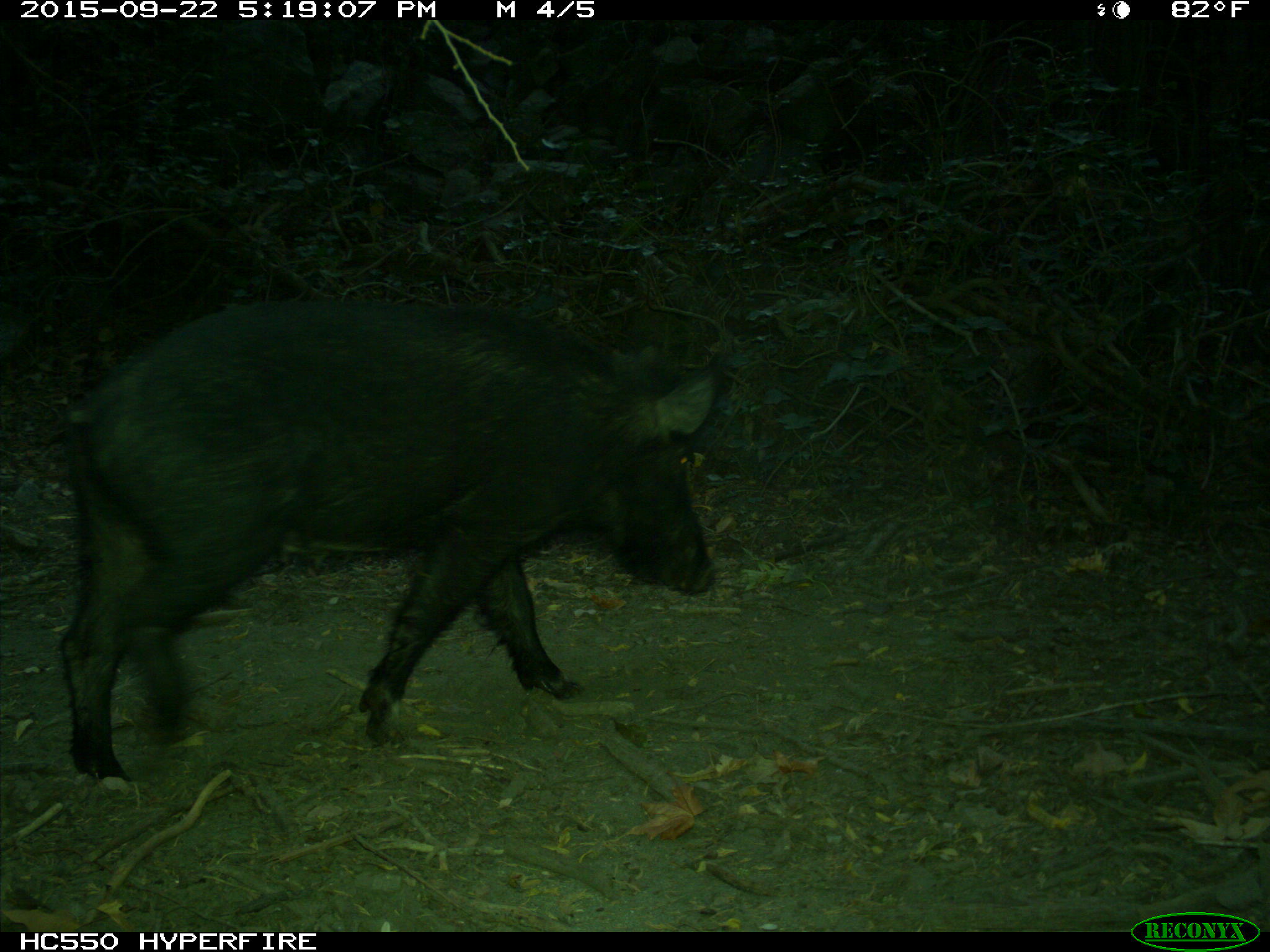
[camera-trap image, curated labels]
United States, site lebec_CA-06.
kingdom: Animalia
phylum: Chordata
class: Mammalia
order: Artiodactyla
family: Suidae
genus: Sus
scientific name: Sus scrofa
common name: wild boar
Sus scrofa (wild boar).